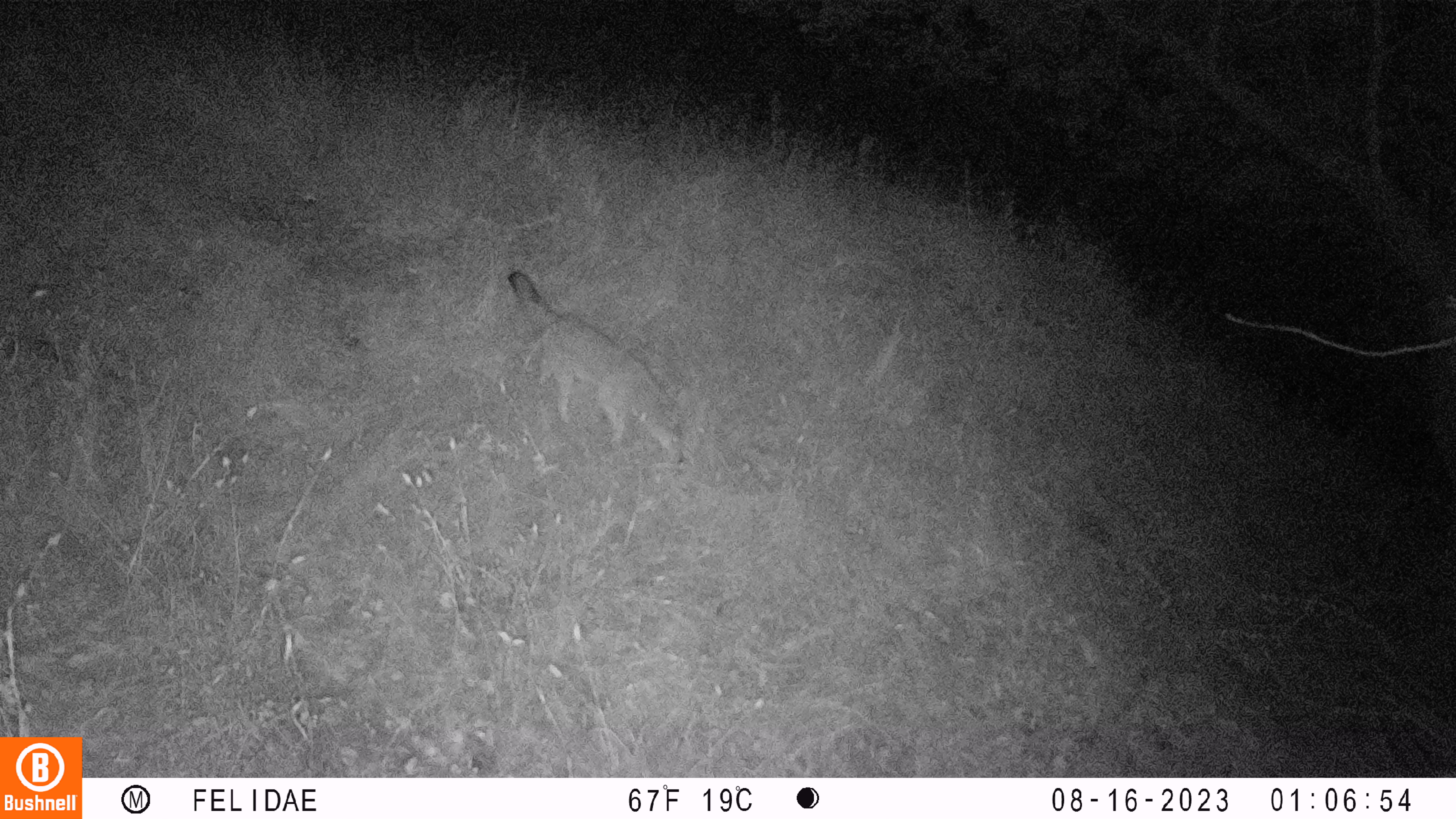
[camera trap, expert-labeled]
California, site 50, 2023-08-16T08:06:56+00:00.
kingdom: Animalia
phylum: Chordata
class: Mammalia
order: Carnivora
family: Canidae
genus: Urocyon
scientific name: Urocyon cinereoargenteus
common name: gray fox